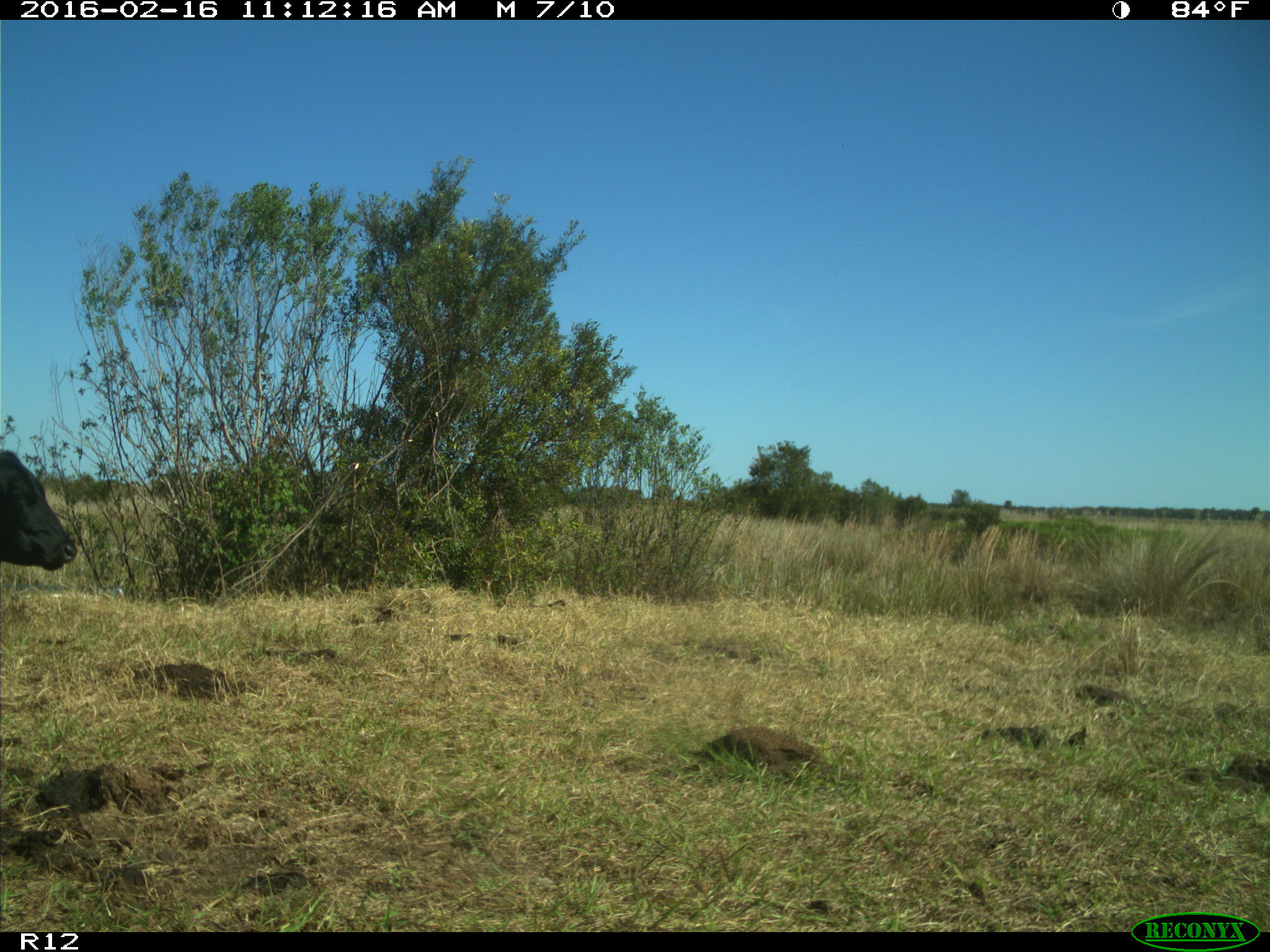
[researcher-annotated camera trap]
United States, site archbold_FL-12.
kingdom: Animalia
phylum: Chordata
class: Mammalia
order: Artiodactyla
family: Bovidae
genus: Bos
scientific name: Bos taurus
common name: domestic cow